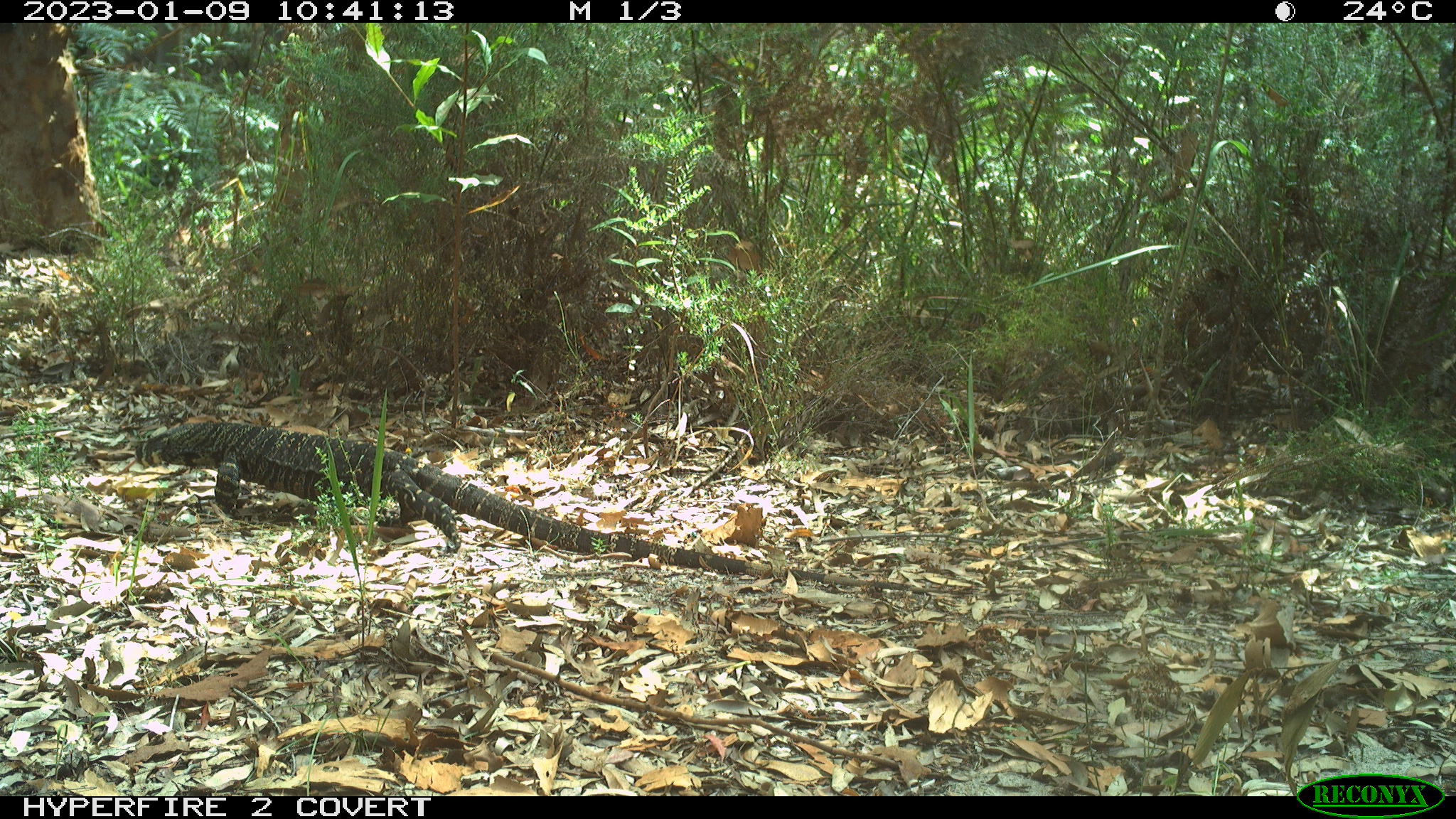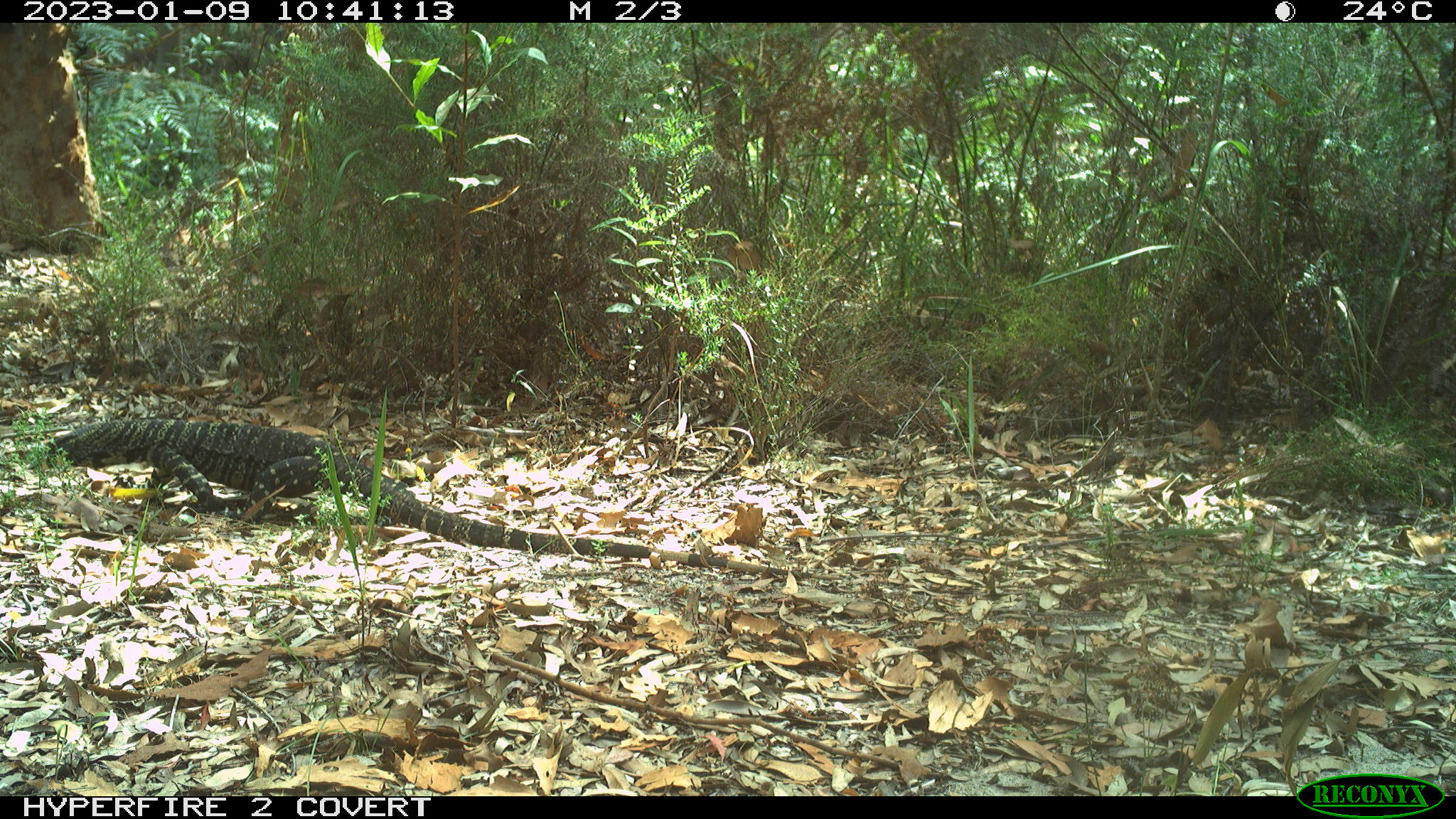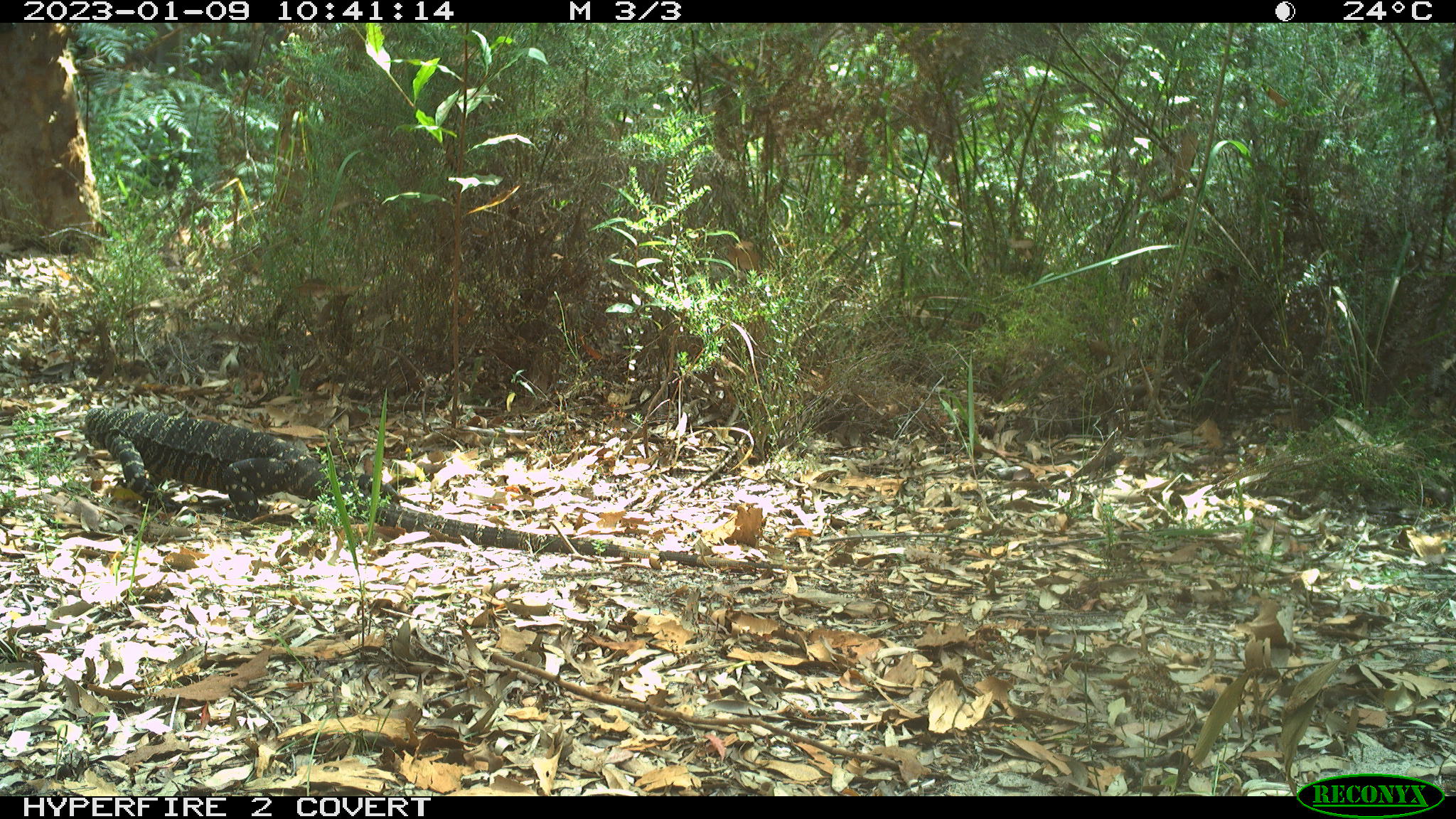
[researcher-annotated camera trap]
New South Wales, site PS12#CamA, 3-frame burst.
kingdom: Animalia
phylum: Chordata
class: Reptilia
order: Squamata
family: Varanidae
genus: Varanus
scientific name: Varanus varius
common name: lace monitor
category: goanna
Goanna (lace monitor) (Varanus varius).